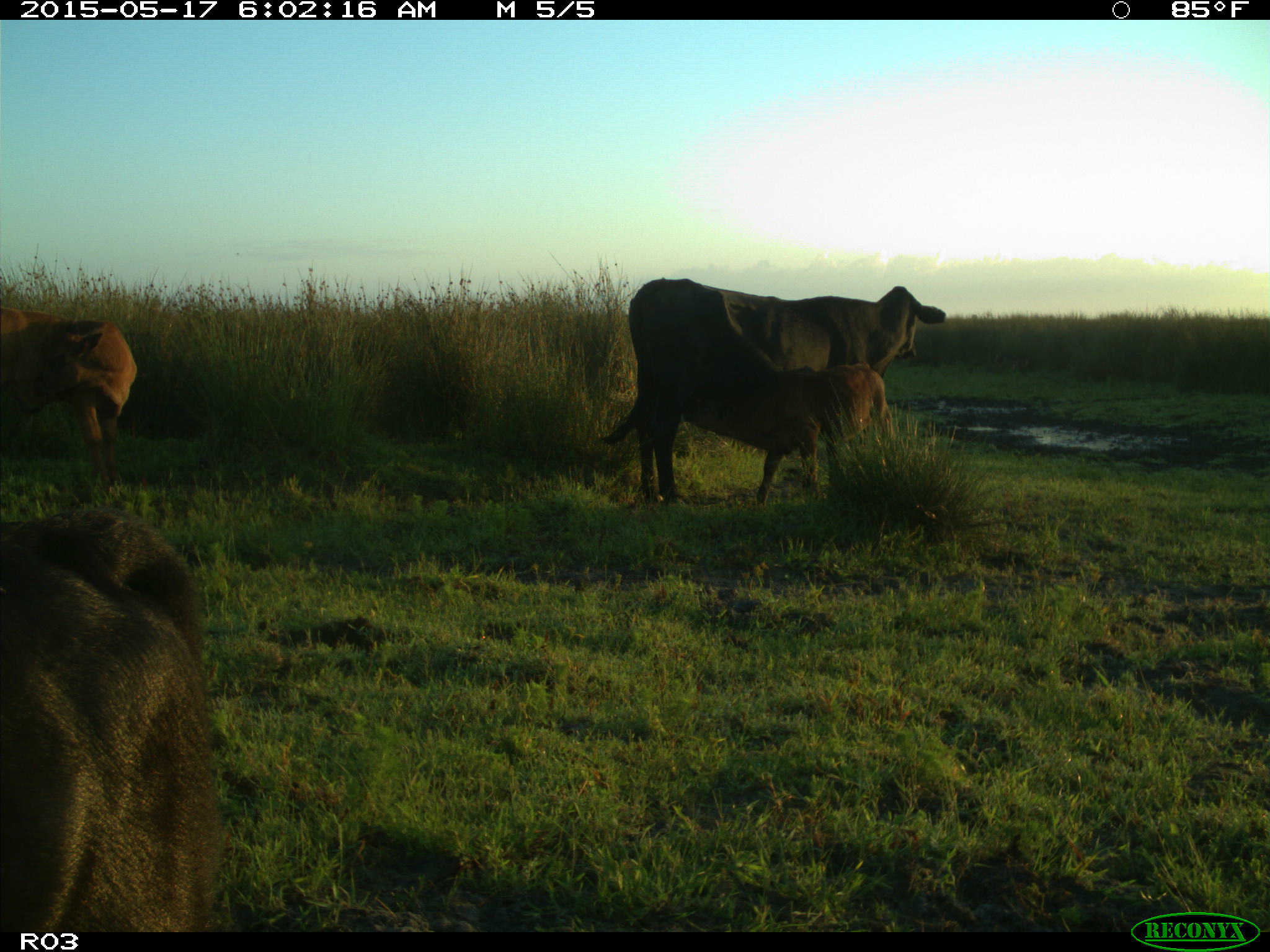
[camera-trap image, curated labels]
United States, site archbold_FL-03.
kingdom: Animalia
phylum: Chordata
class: Mammalia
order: Artiodactyla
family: Bovidae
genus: Bos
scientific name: Bos taurus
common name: domestic cow